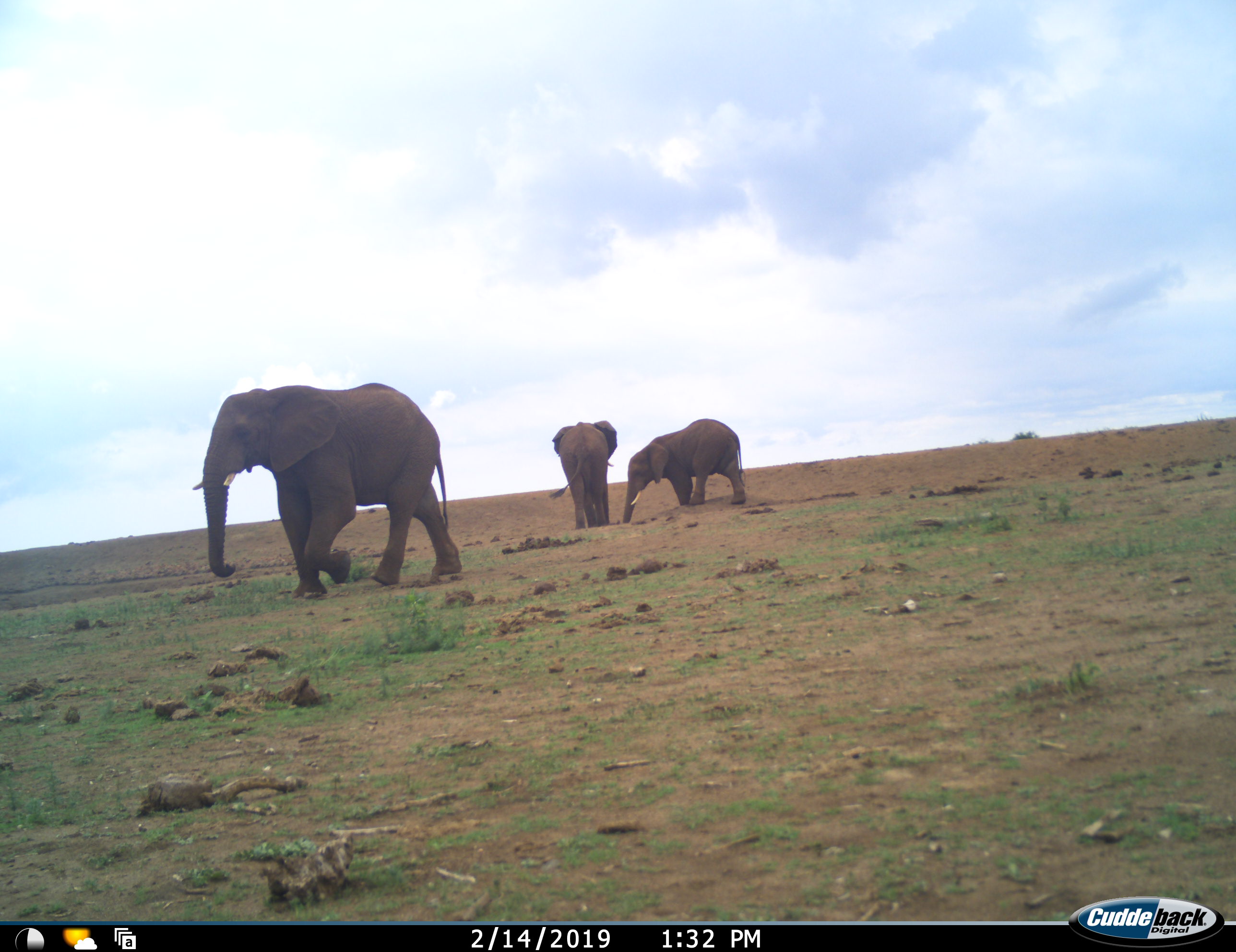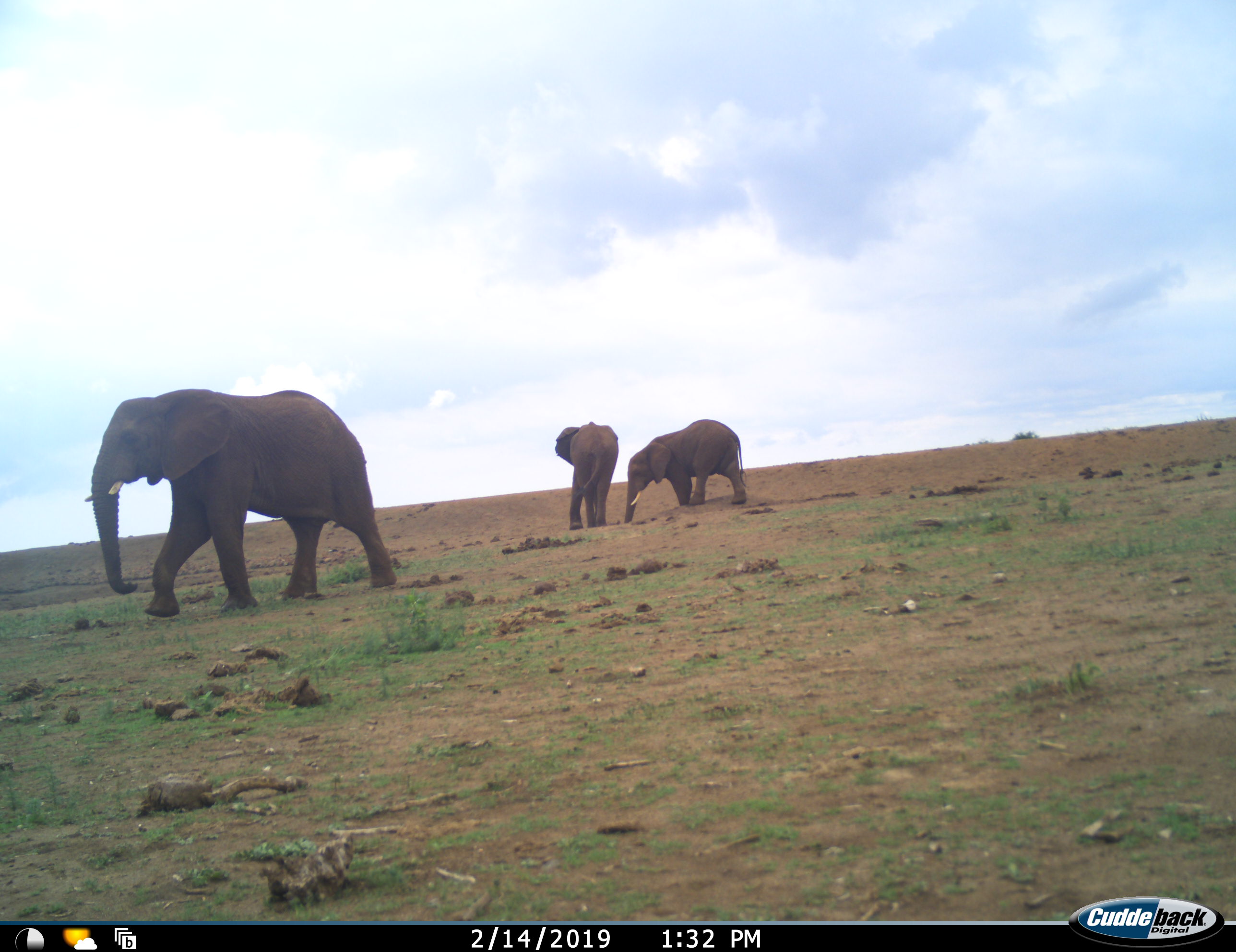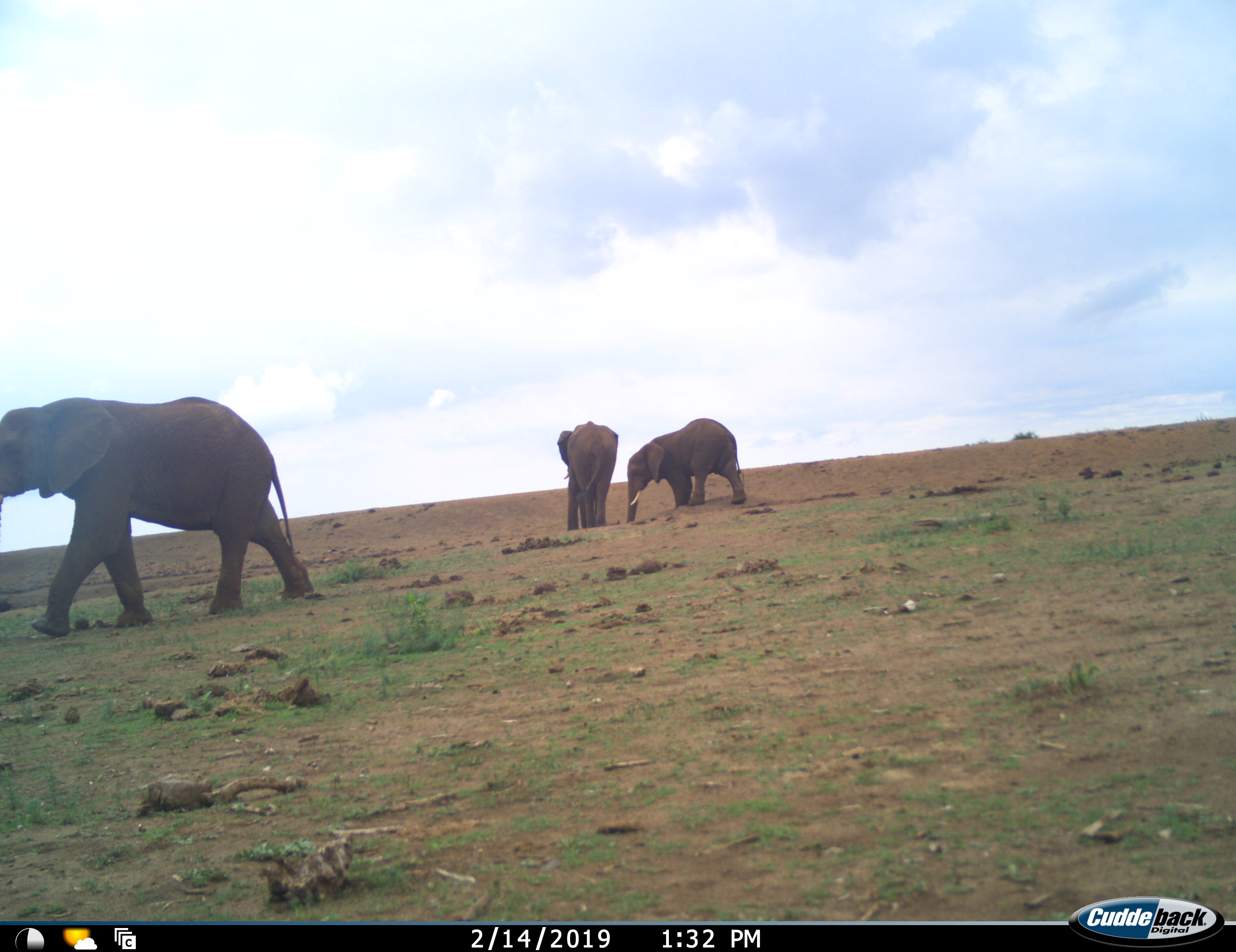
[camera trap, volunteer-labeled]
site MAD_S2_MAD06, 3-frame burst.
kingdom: Animalia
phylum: Chordata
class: Mammalia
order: Proboscidea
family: Elephantidae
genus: Loxodonta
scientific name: Loxodonta africana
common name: african bush elephant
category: elephant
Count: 3.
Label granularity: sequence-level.